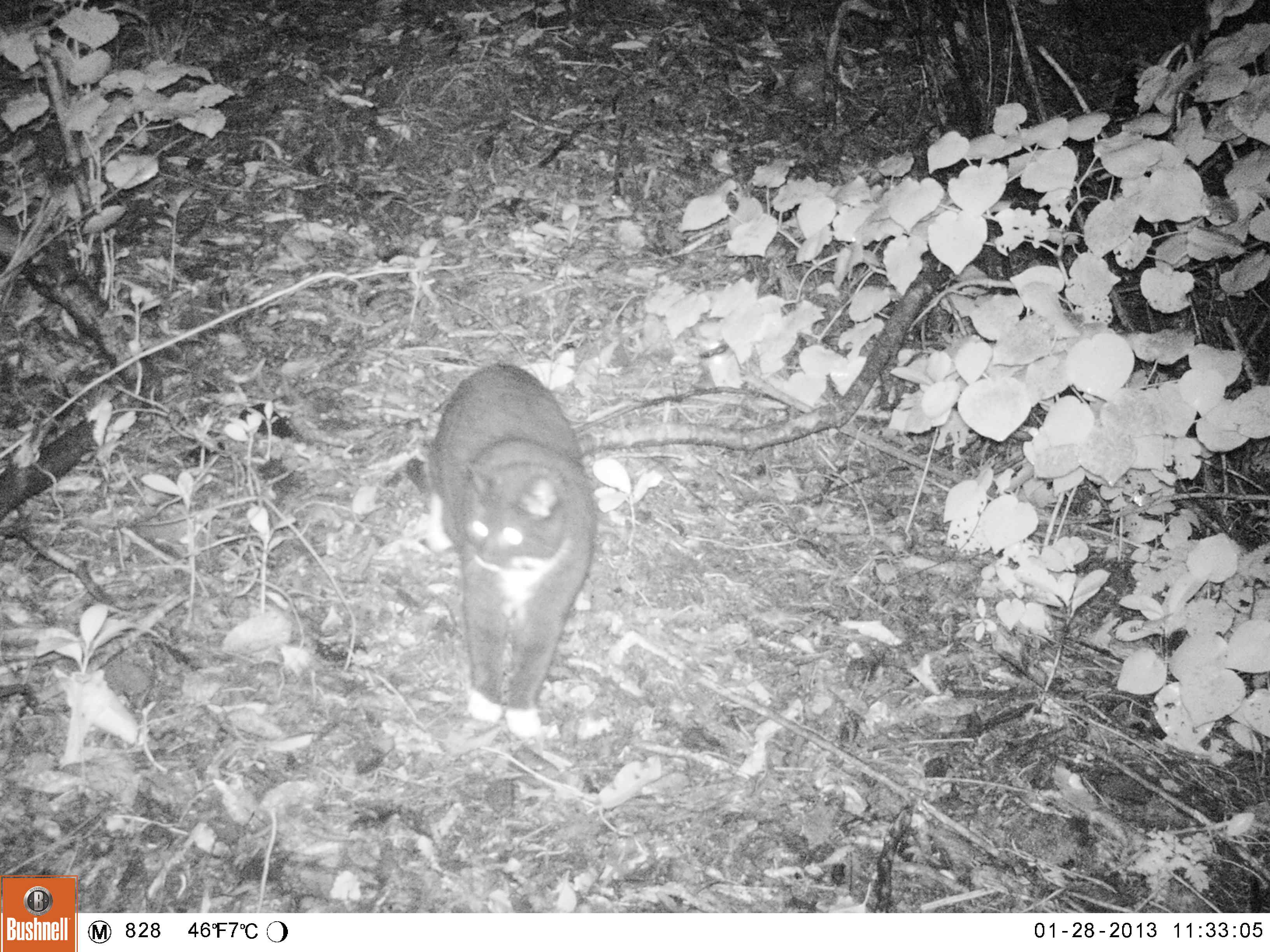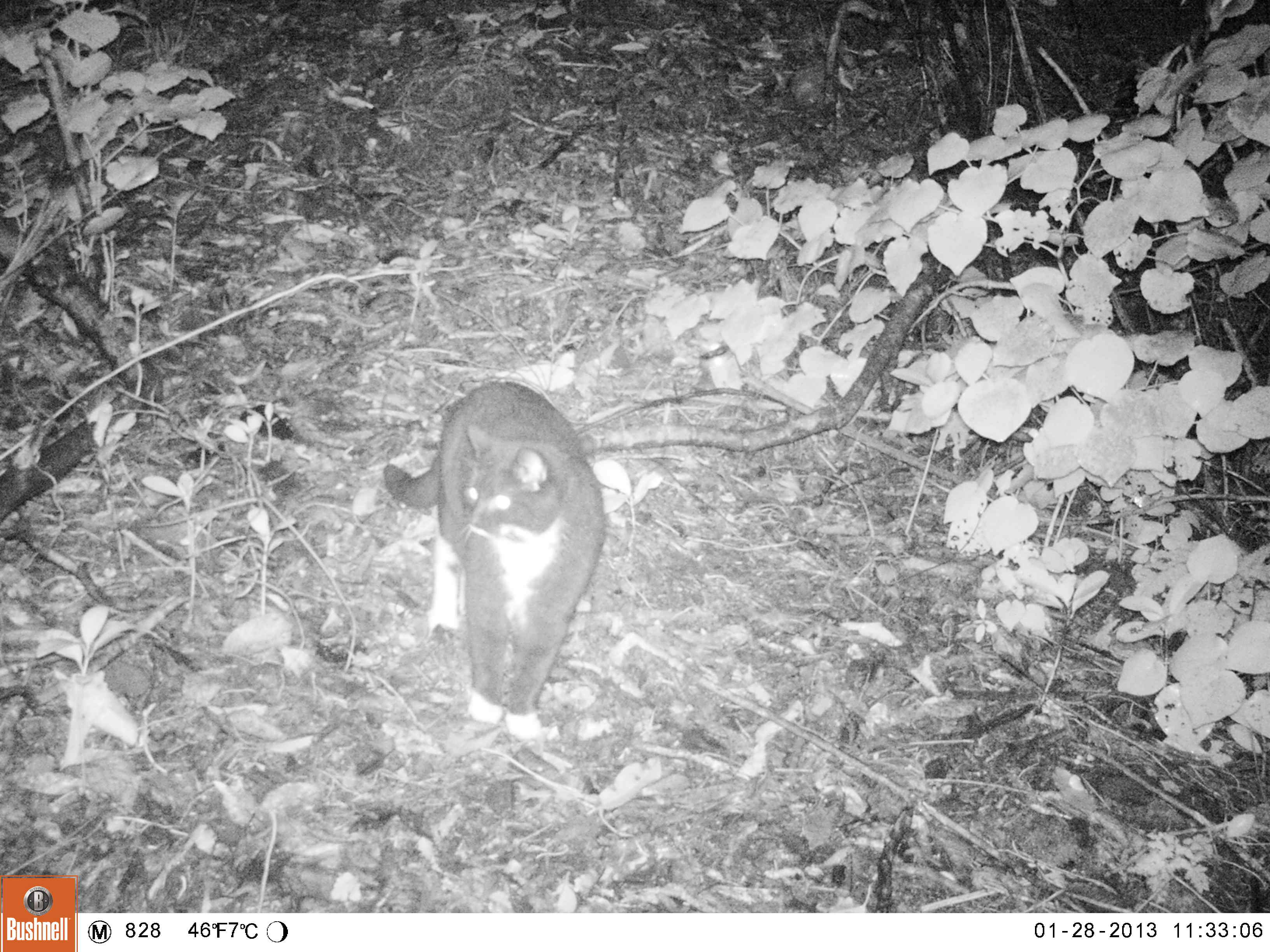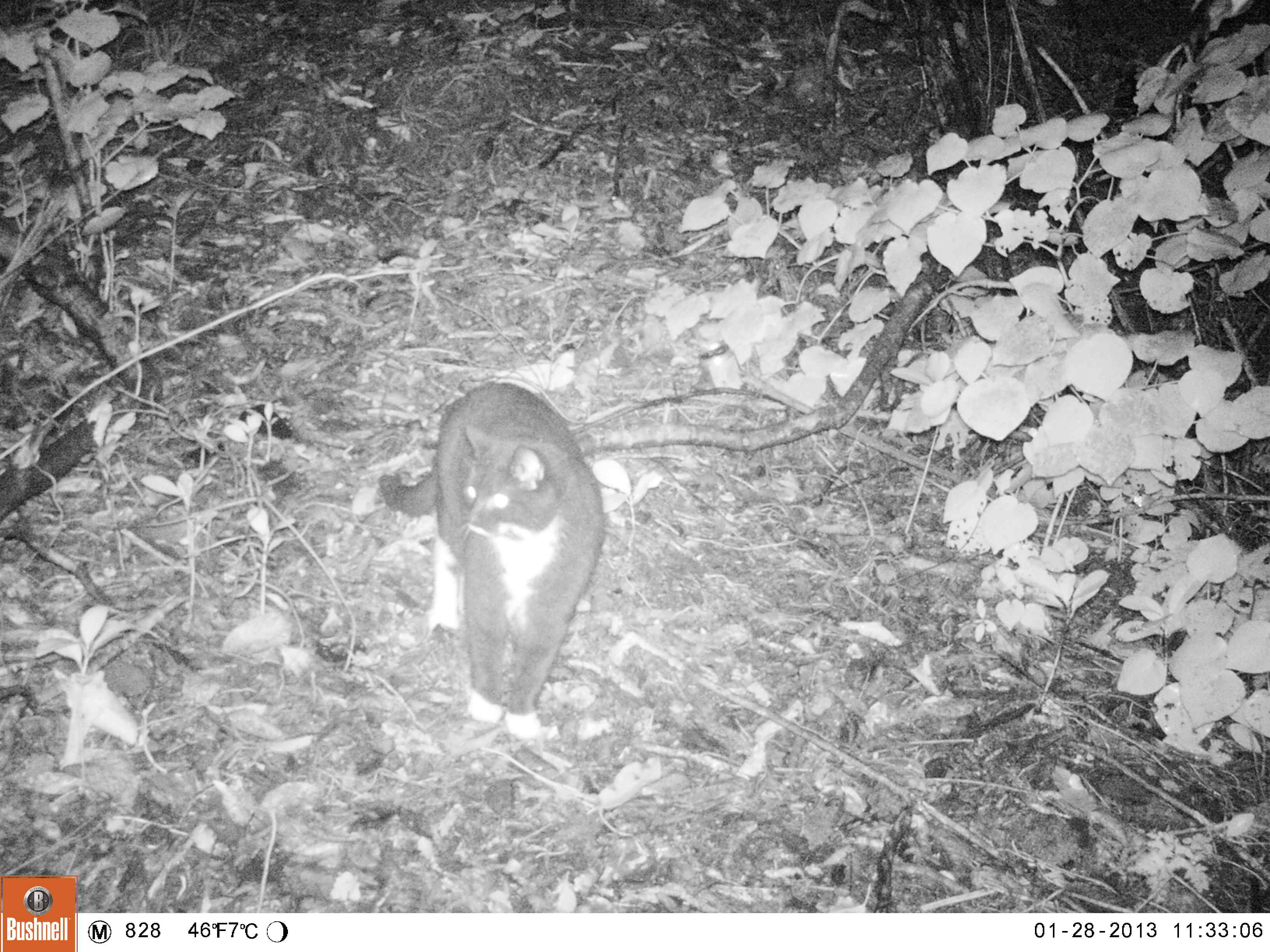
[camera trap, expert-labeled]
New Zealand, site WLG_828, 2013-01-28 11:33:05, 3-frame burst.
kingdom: Animalia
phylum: Chordata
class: Mammalia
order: Carnivora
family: Felidae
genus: Felis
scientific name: Felis catus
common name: domestic cat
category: cat